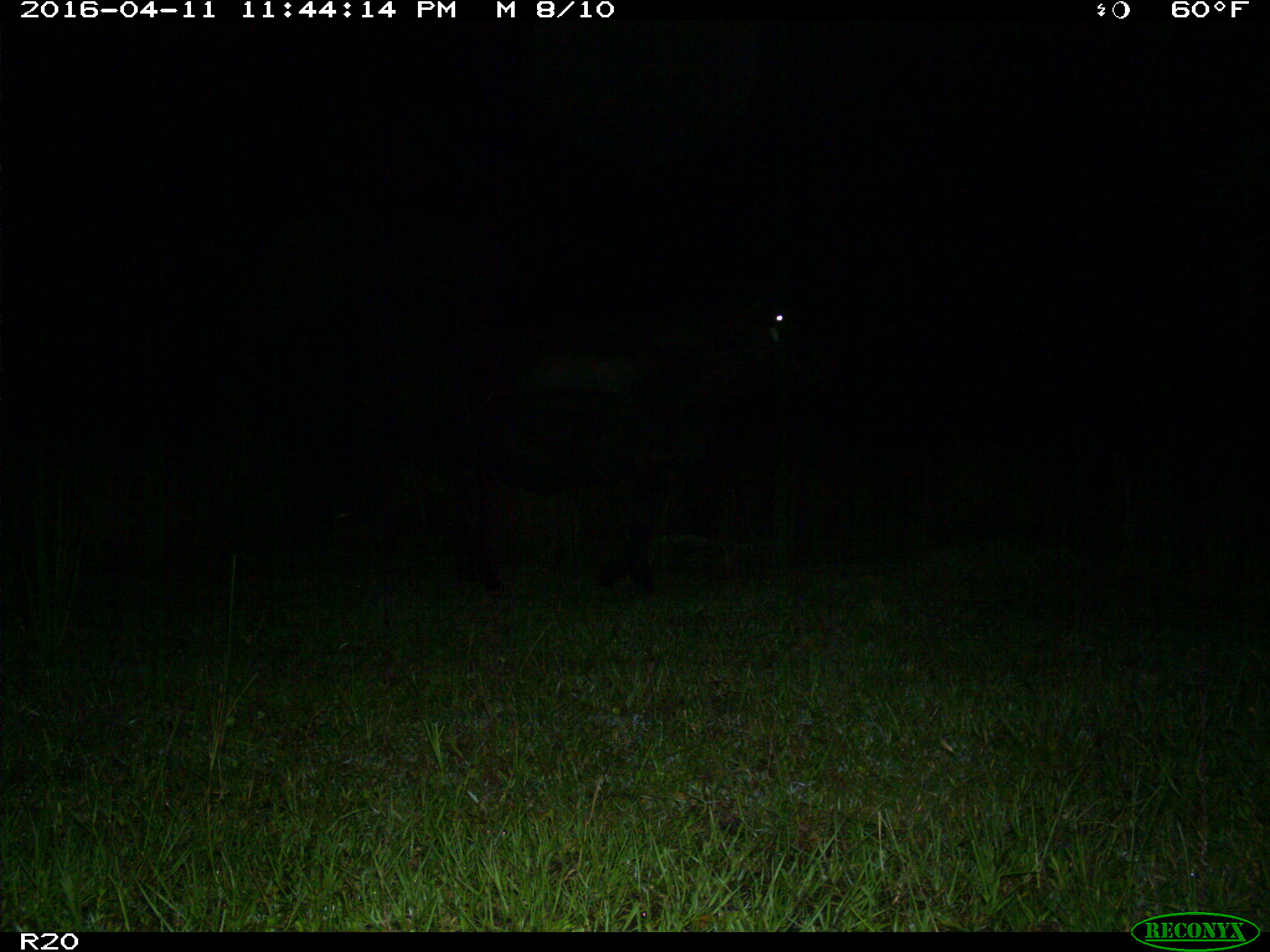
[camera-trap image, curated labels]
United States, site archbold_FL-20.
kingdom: Animalia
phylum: Chordata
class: Mammalia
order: Artiodactyla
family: Bovidae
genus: Bos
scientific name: Bos taurus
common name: domestic cow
Bos taurus (domestic cow).